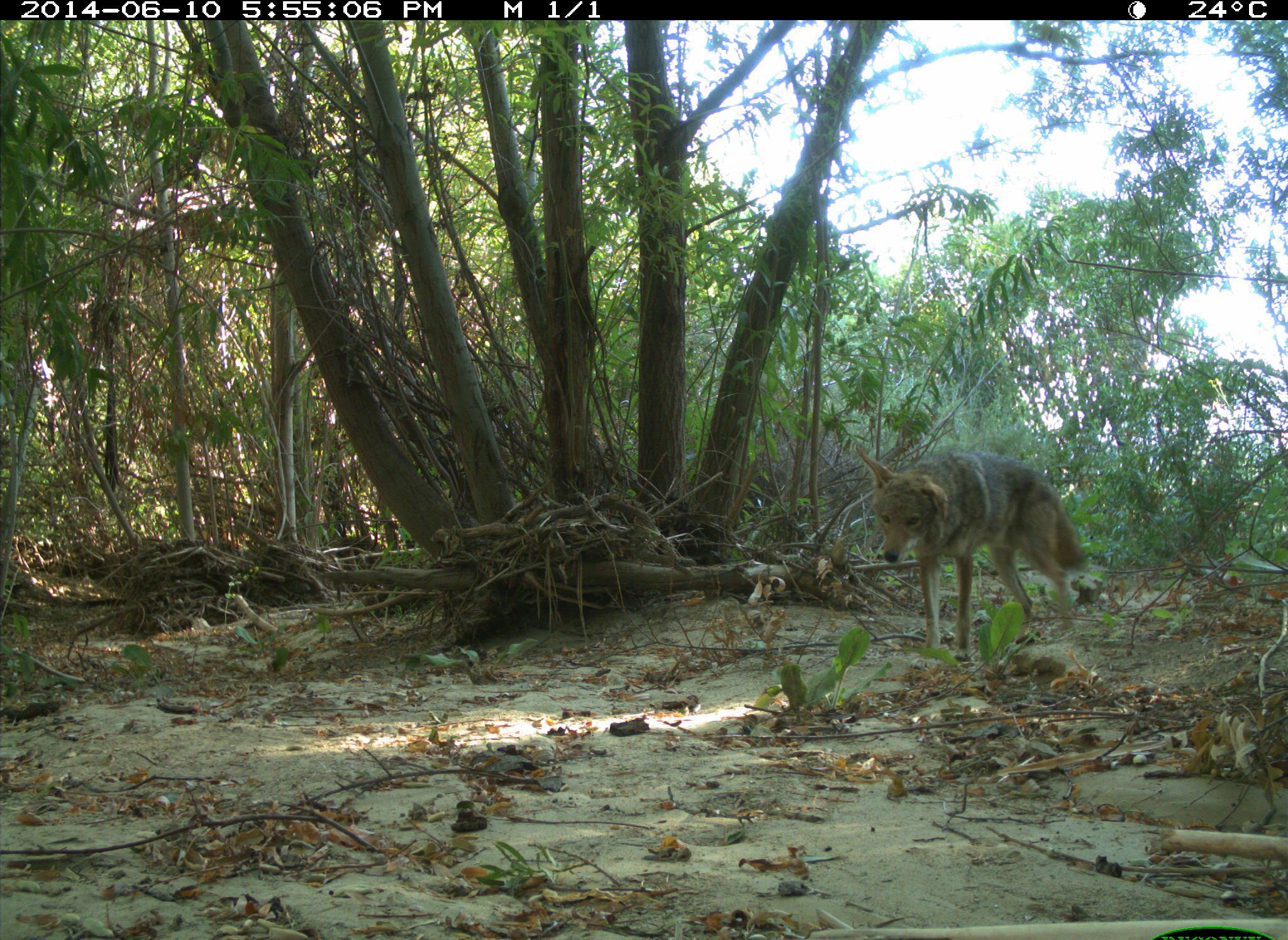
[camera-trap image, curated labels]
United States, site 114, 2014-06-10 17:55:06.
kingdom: Animalia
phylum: Chordata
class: Mammalia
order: Carnivora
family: Canidae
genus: Canis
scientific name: Canis latrans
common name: coyote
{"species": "coyote (Canis latrans)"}